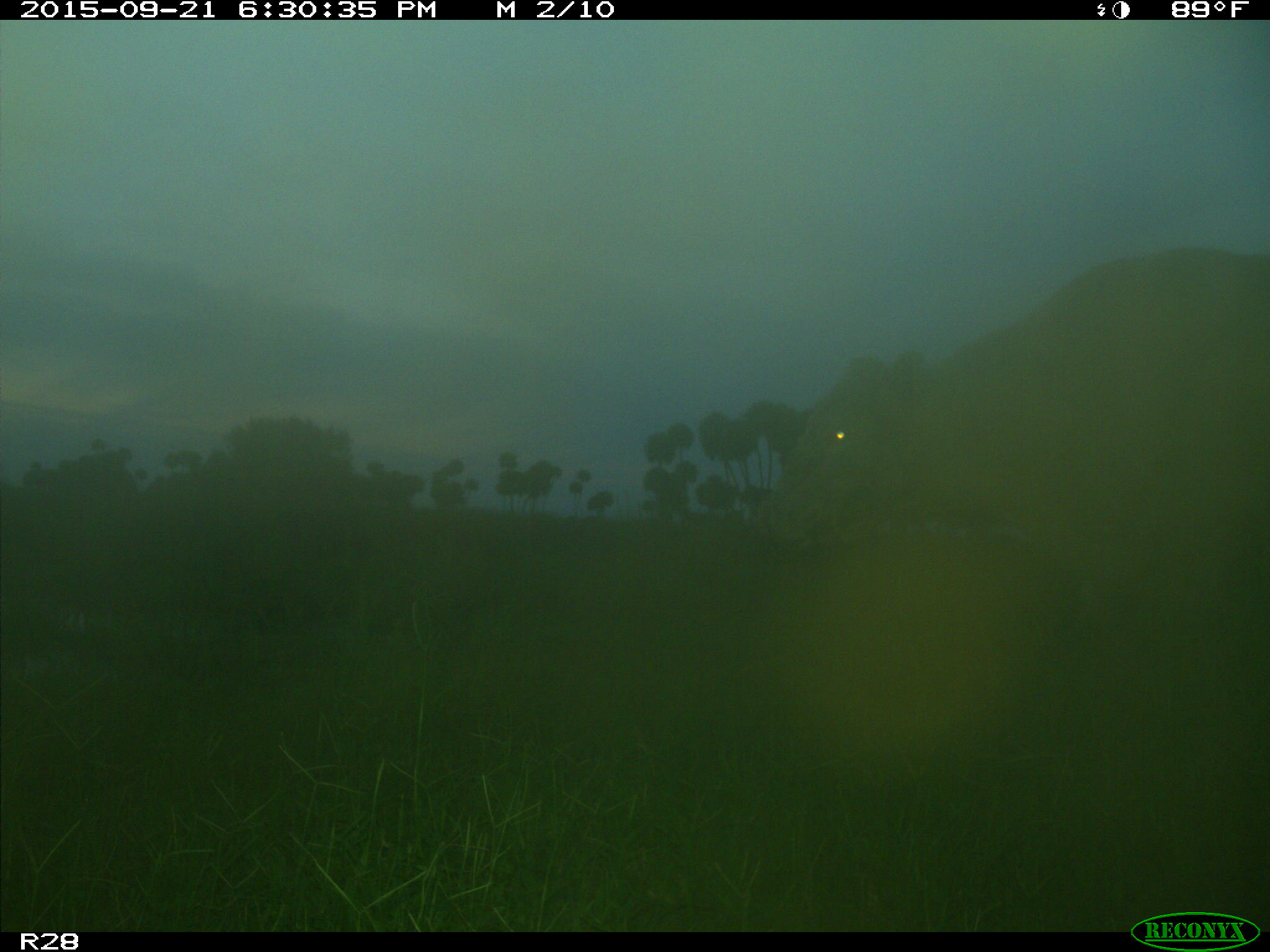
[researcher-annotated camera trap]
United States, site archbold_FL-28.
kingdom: Animalia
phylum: Chordata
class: Mammalia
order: Artiodactyla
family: Bovidae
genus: Bos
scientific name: Bos taurus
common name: domestic cow